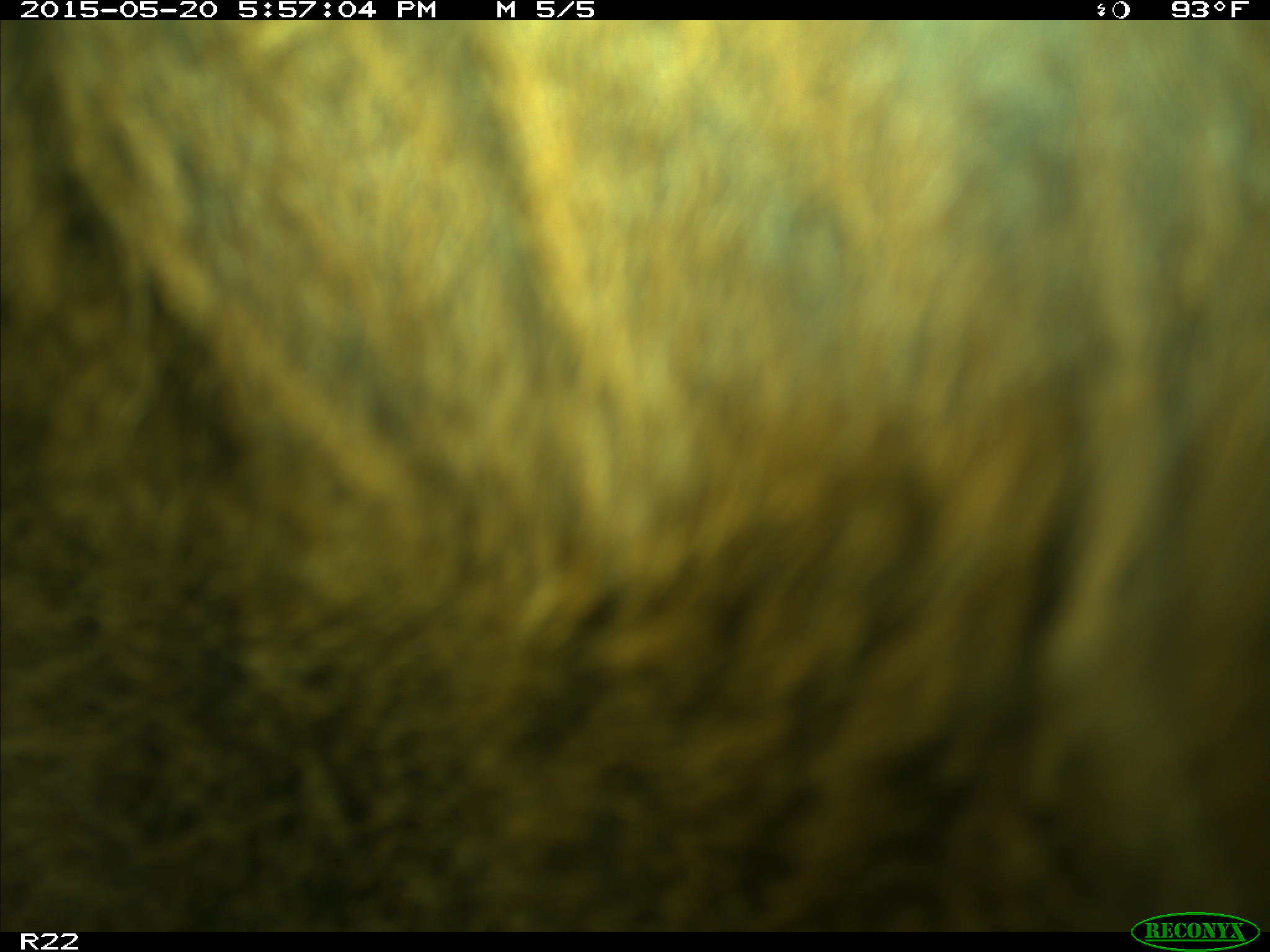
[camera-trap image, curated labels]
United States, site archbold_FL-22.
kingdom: Animalia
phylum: Chordata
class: Mammalia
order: Artiodactyla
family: Bovidae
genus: Bos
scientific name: Bos taurus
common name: domestic cow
Bos taurus (domestic cow).